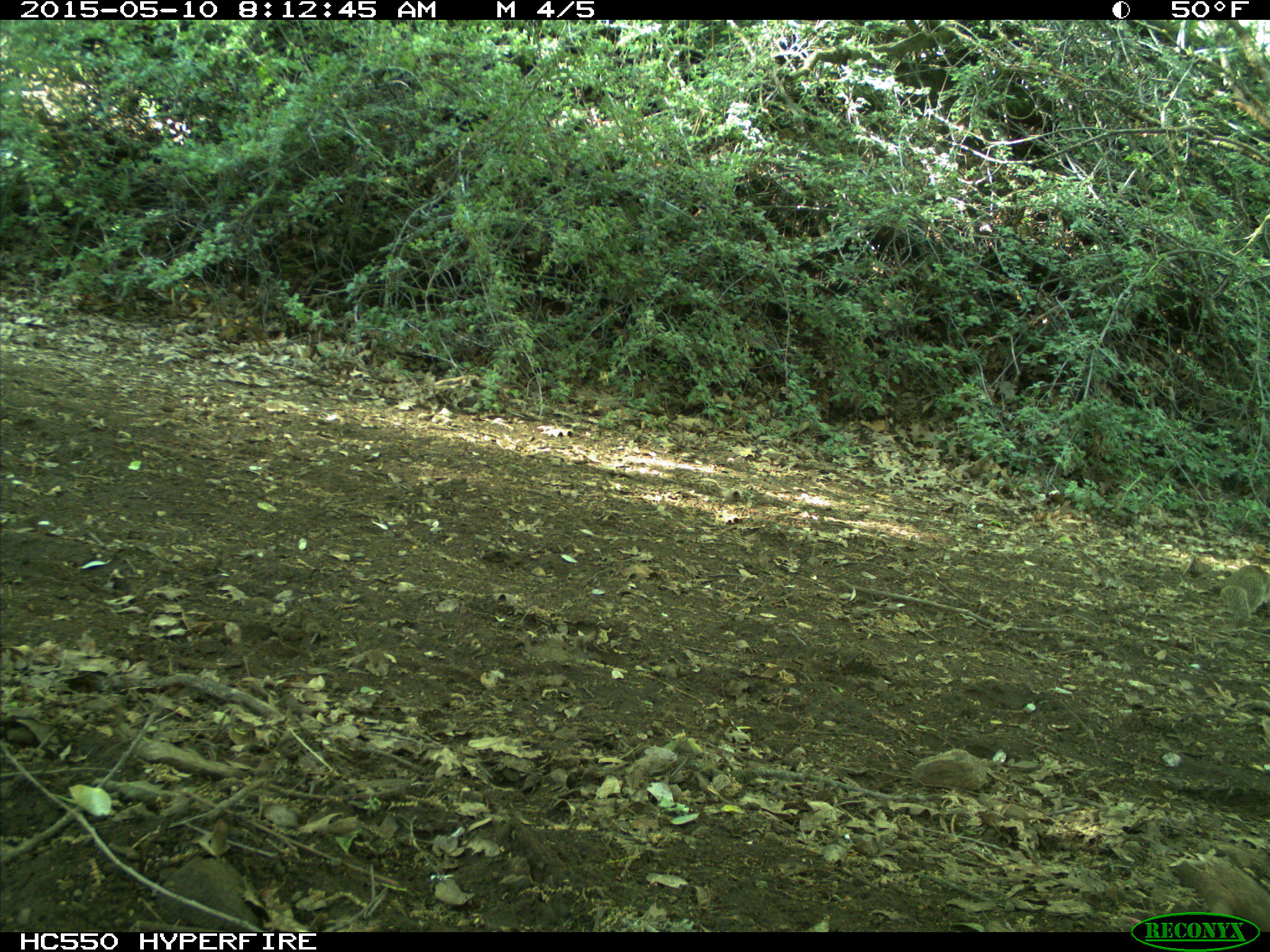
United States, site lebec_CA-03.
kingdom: Animalia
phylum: Chordata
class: Mammalia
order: Rodentia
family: Sciuridae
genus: Otospermophilus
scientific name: Otospermophilus beecheyi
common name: california ground squirrel